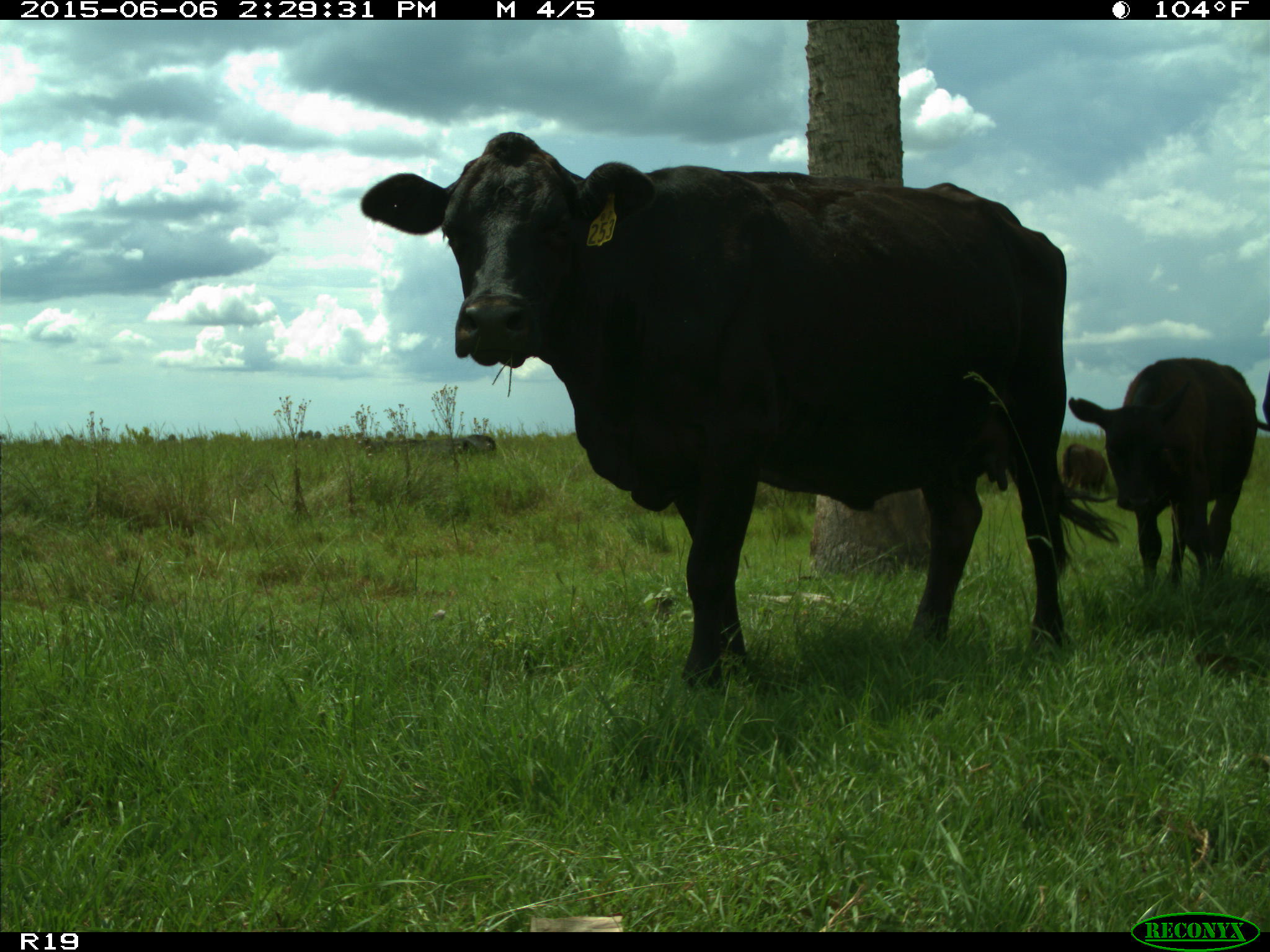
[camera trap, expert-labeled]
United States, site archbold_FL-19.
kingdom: Animalia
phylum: Chordata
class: Mammalia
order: Artiodactyla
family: Bovidae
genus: Bos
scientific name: Bos taurus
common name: domestic cow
Bos taurus (domestic cow).